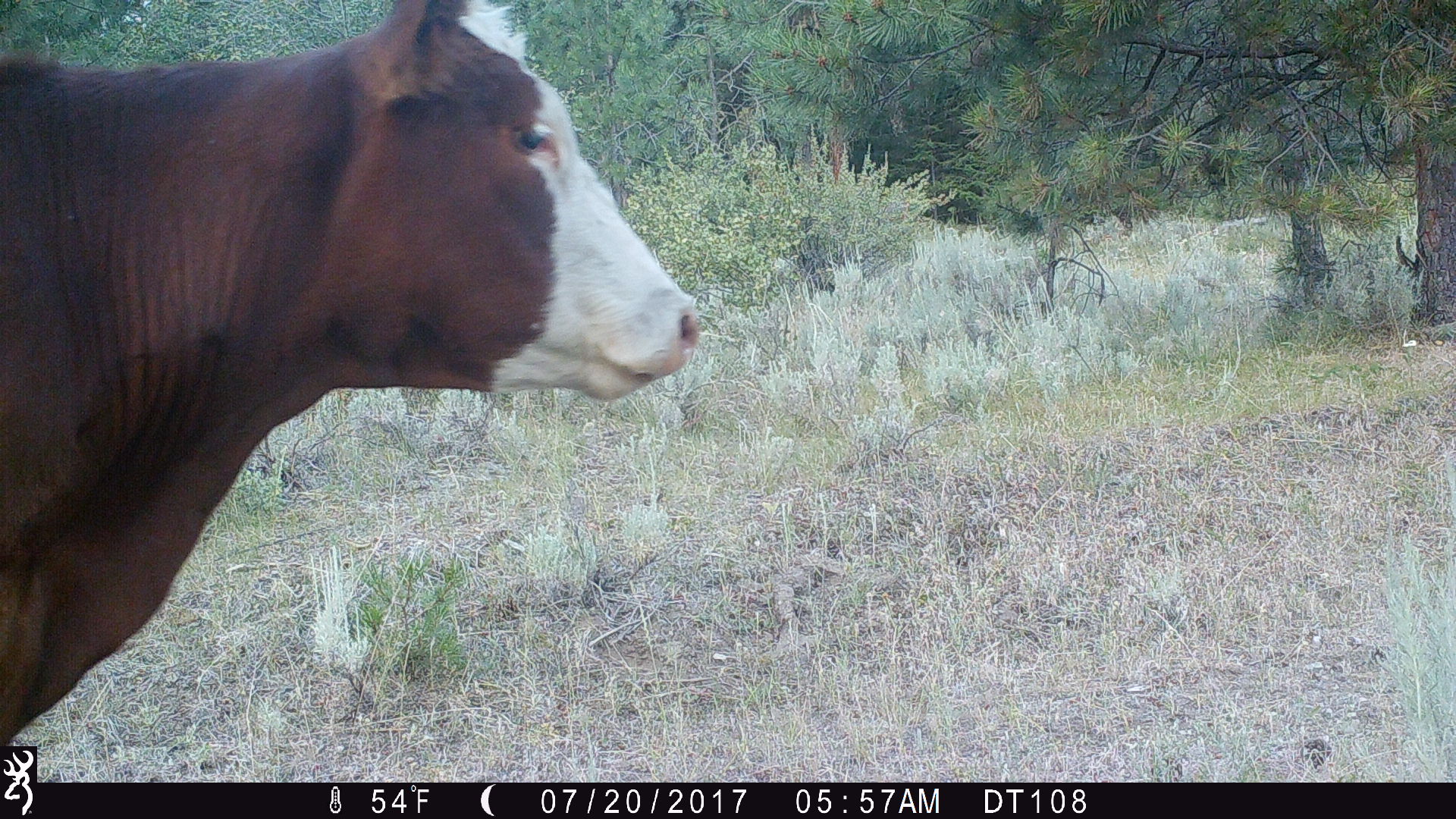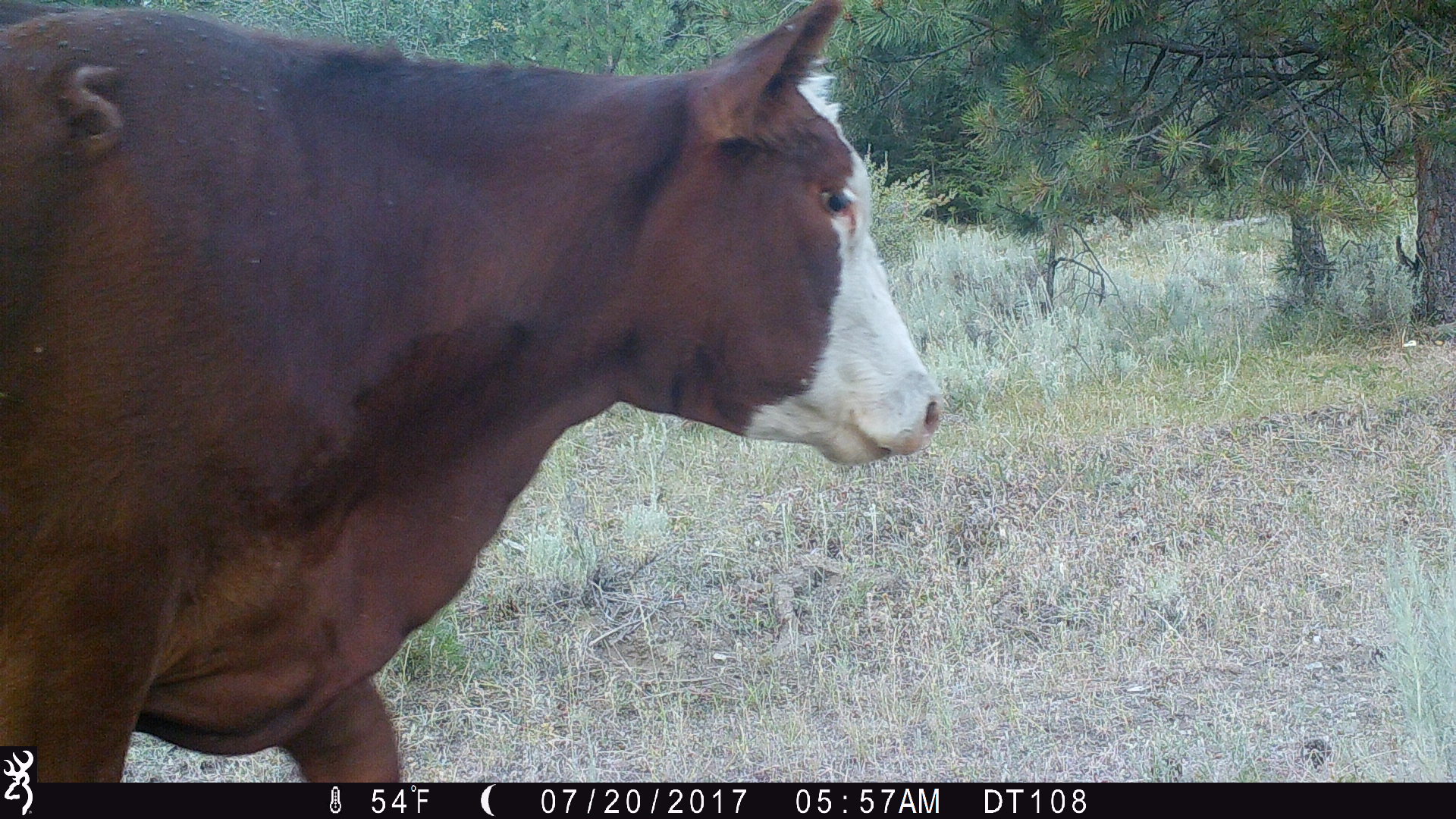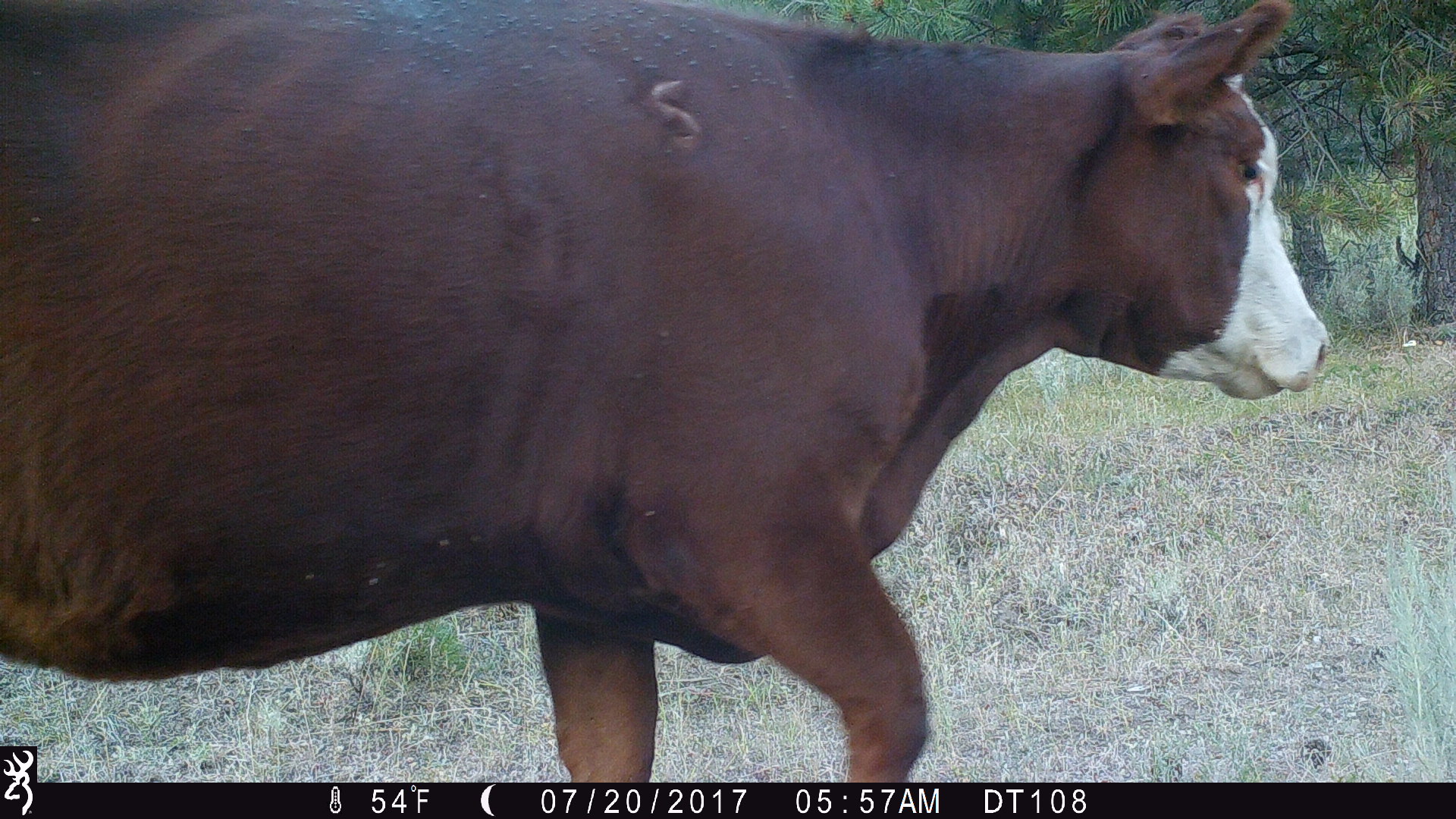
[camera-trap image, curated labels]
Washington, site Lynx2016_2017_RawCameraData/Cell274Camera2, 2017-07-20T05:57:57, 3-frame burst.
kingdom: Animalia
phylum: Chordata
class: Mammalia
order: Artiodactyla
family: Bovidae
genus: Bos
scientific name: Bos taurus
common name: domestic cattle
Domestic cattle (Bos taurus). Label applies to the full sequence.